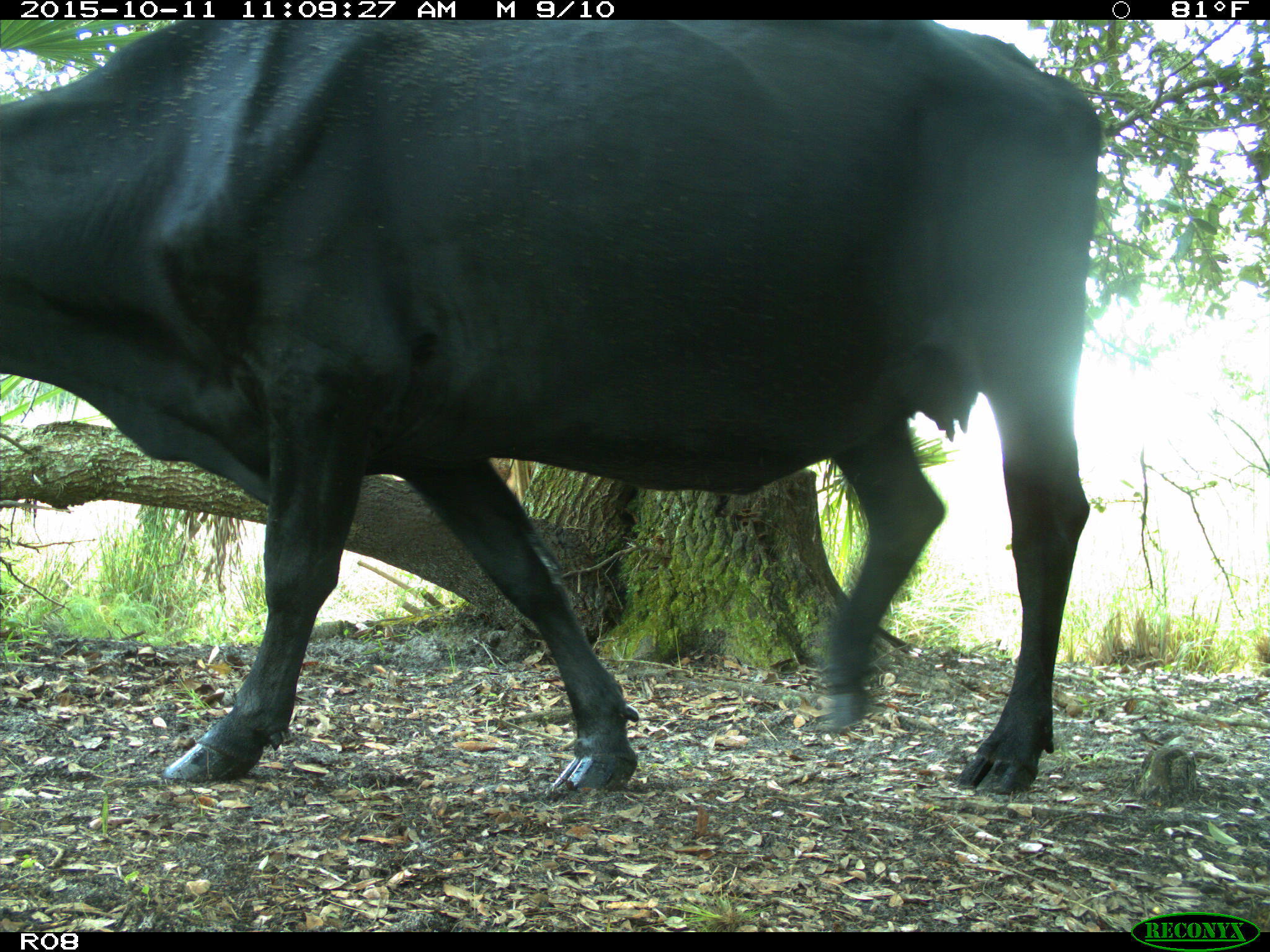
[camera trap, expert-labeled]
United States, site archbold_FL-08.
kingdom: Animalia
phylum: Chordata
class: Mammalia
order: Artiodactyla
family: Bovidae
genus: Bos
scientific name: Bos taurus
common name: domestic cow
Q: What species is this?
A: Bos taurus (domestic cow).